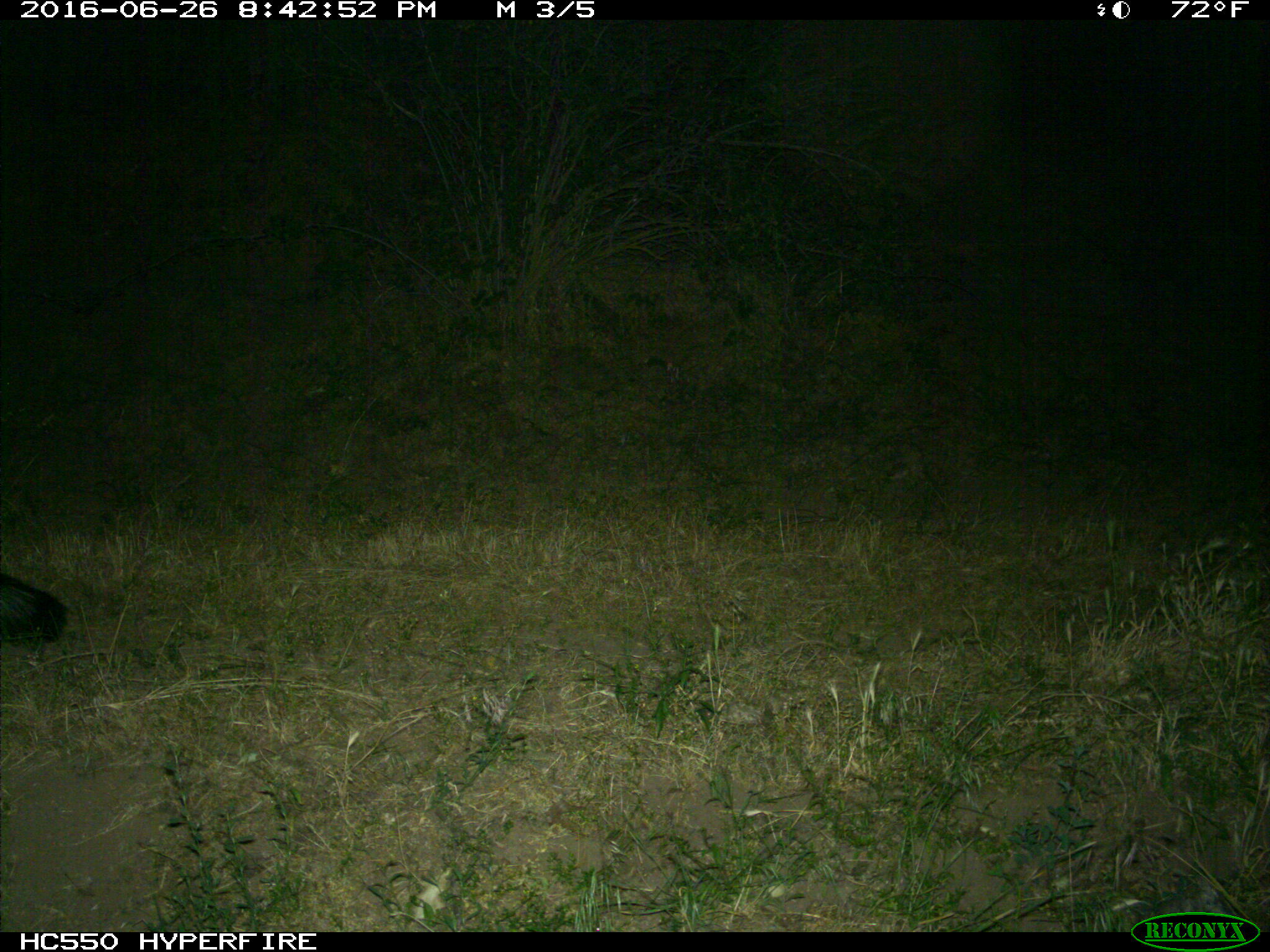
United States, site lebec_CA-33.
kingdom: Animalia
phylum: Chordata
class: Mammalia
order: Carnivora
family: Mephitidae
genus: Mephitis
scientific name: Mephitis mephitis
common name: striped skunk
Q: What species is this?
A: Mephitis mephitis (striped skunk).